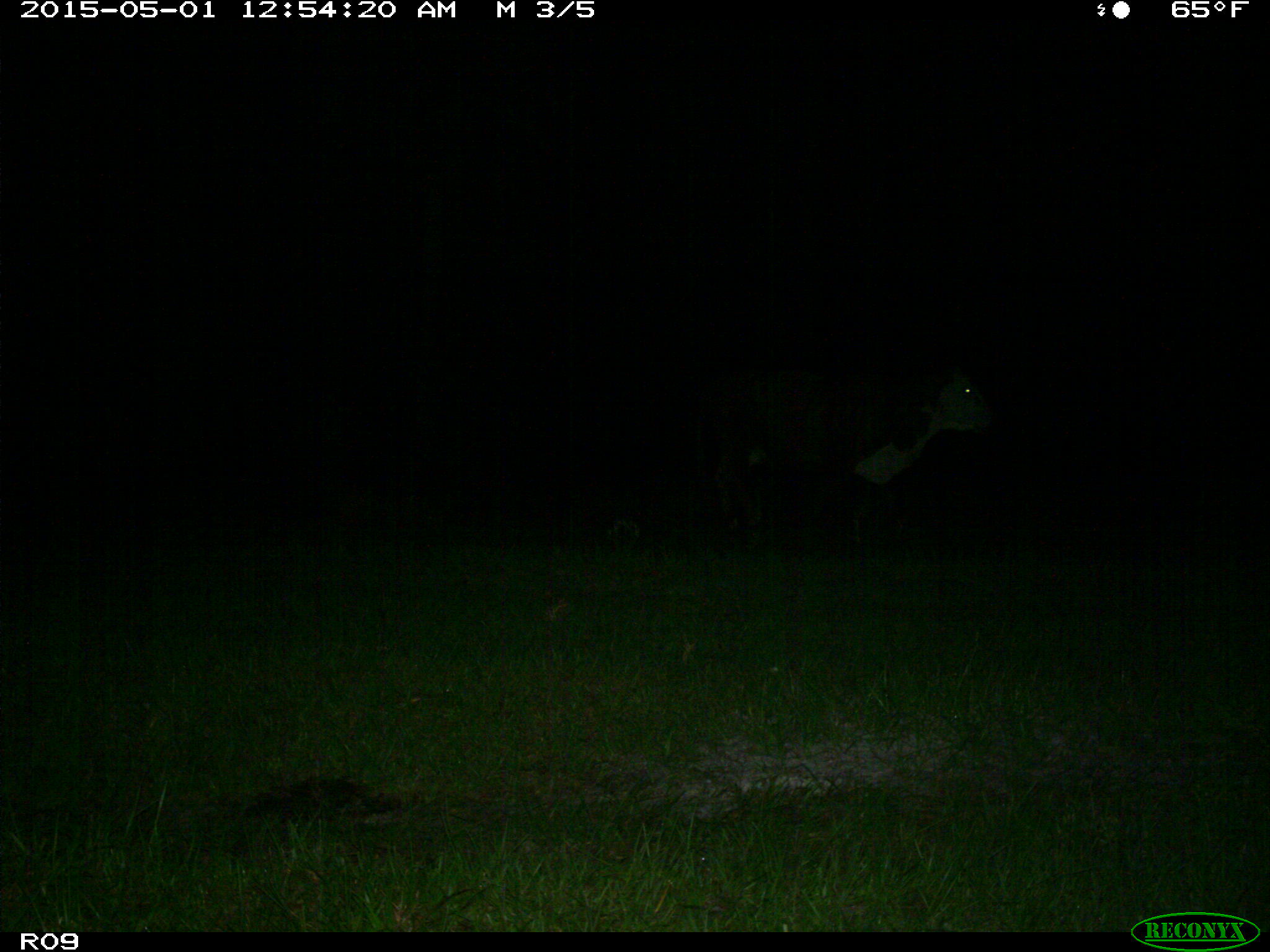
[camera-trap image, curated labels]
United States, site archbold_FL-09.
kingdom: Animalia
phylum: Chordata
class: Mammalia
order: Artiodactyla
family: Bovidae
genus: Bos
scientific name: Bos taurus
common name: domestic cow